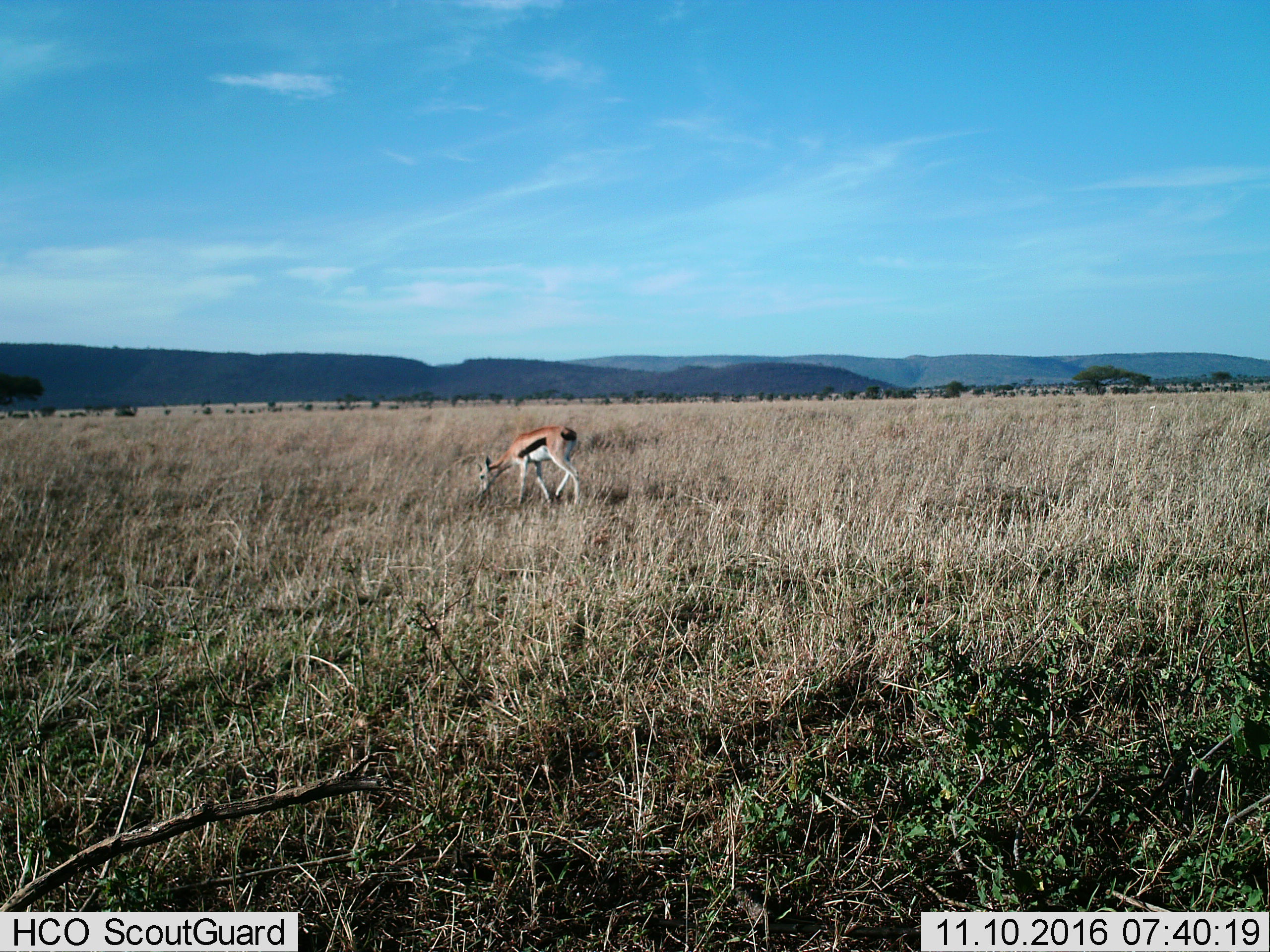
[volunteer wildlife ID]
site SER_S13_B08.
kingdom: Animalia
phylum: Chordata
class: Mammalia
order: Artiodactyla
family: Bovidae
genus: Eudorcas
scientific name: Eudorcas thomsonii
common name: thomson's gazelle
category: gazellethomsons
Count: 1.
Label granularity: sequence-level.